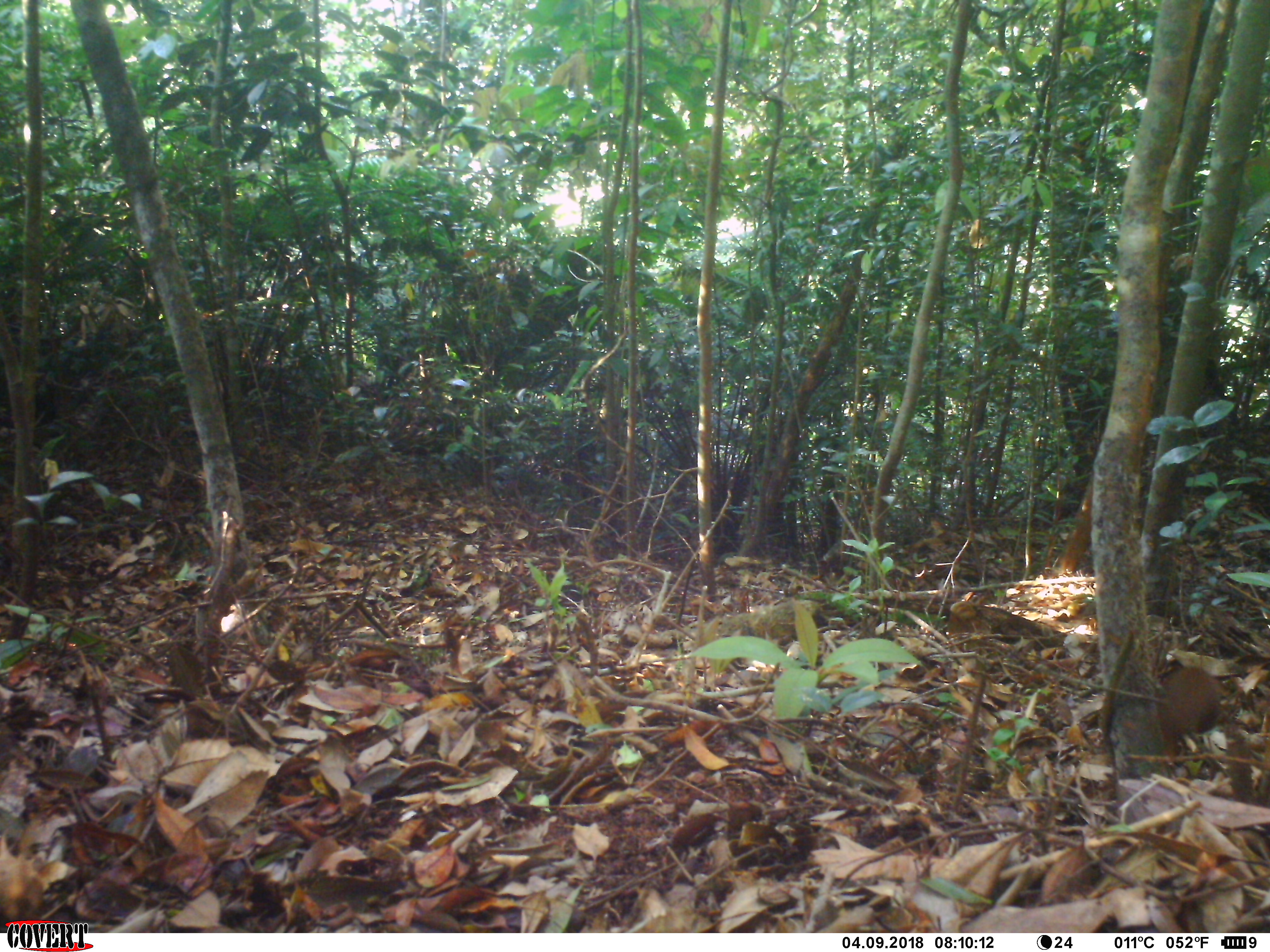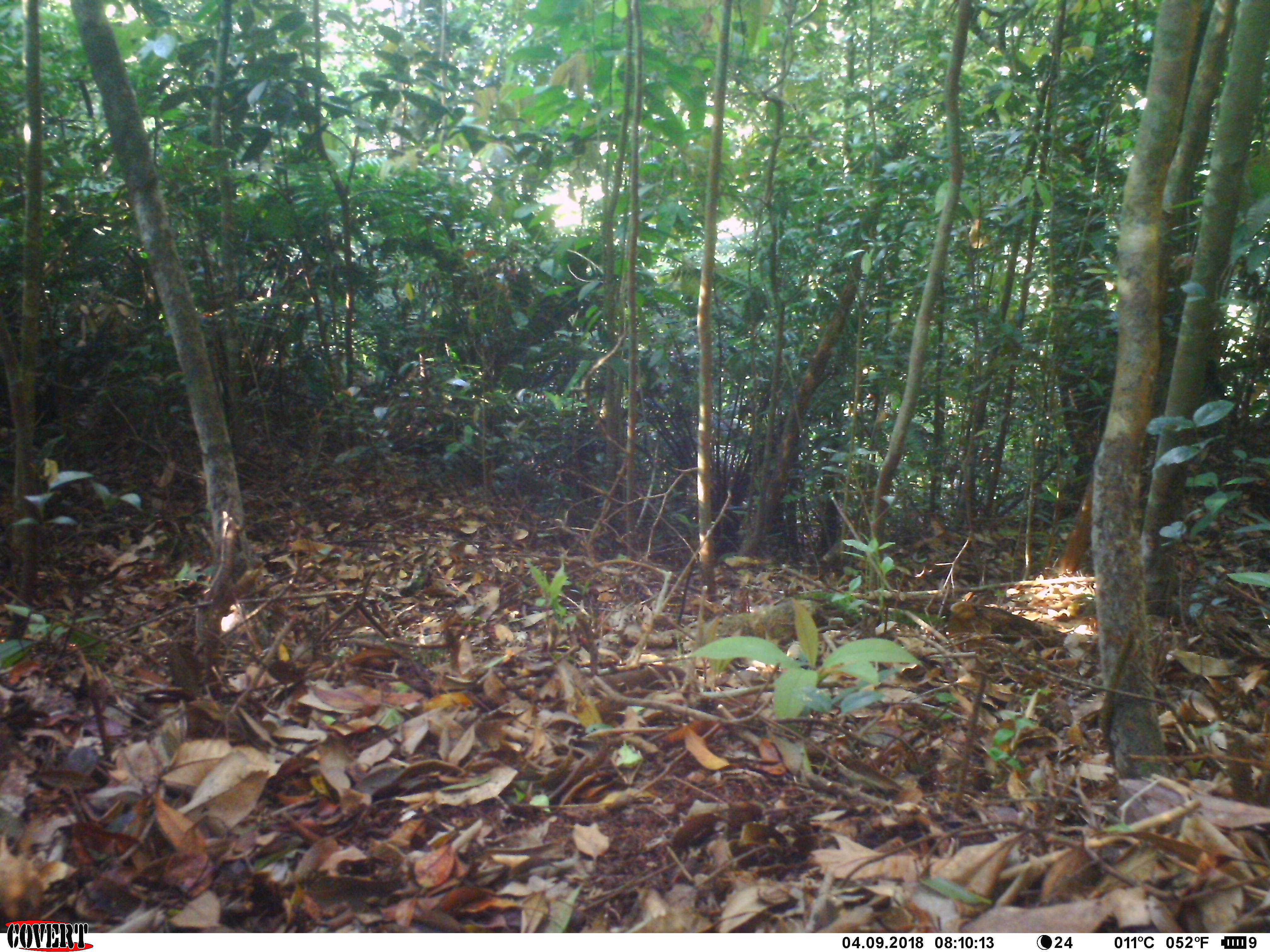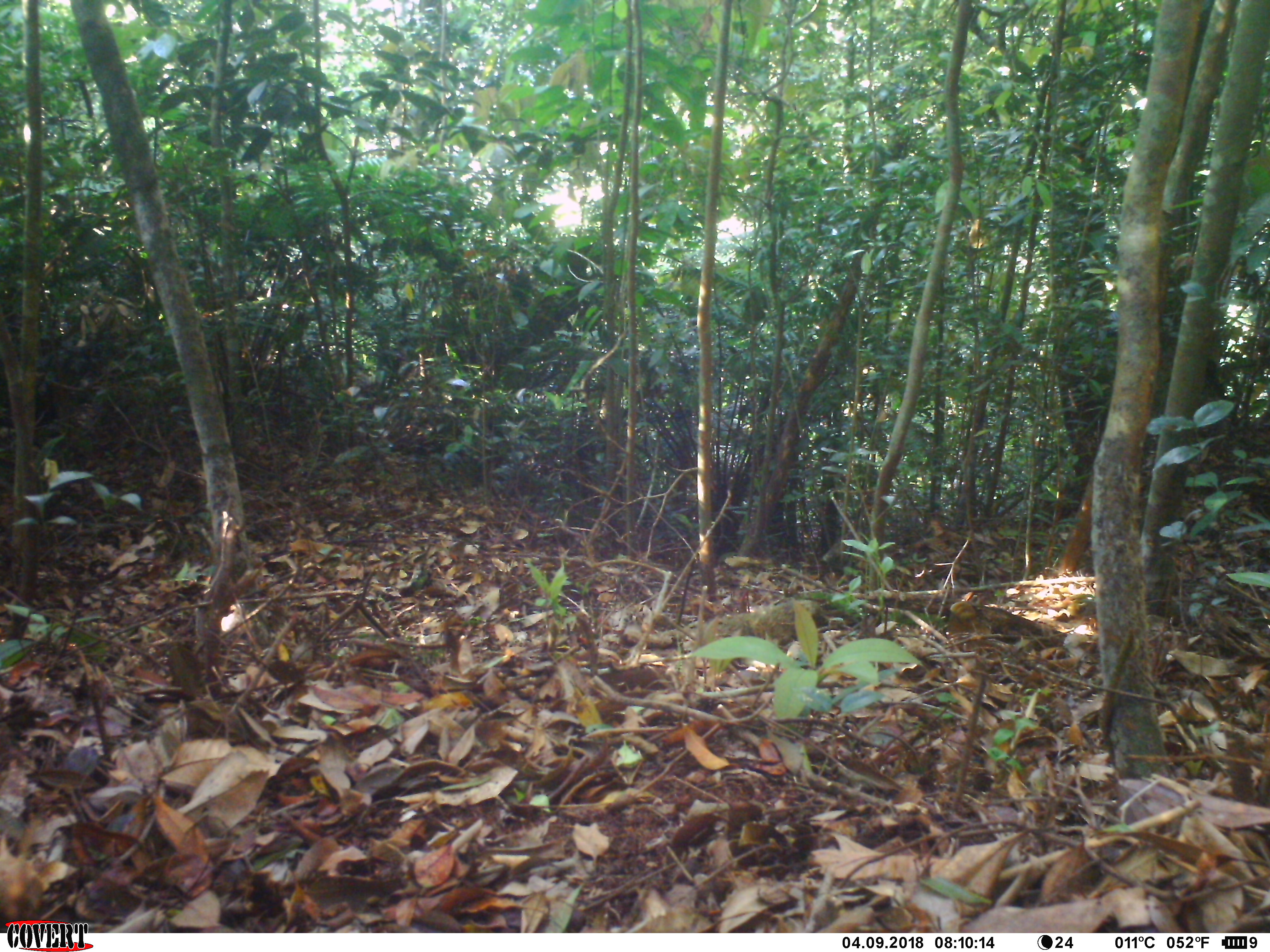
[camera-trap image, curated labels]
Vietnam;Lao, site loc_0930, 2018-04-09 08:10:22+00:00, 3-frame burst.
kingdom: Animalia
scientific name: Animalia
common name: animal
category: unidentified small animal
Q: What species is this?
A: Unidentified small animal (animal) (Animalia).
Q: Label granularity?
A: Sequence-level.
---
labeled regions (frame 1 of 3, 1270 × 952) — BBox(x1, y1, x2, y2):
unidentified small animal: BBox(1153, 663, 1225, 758); BBox(944, 600, 1061, 652)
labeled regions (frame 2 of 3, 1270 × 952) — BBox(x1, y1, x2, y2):
unidentified small animal: BBox(945, 599, 1068, 656)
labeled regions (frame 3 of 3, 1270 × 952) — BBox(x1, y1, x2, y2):
unidentified small animal: BBox(948, 600, 1068, 654)